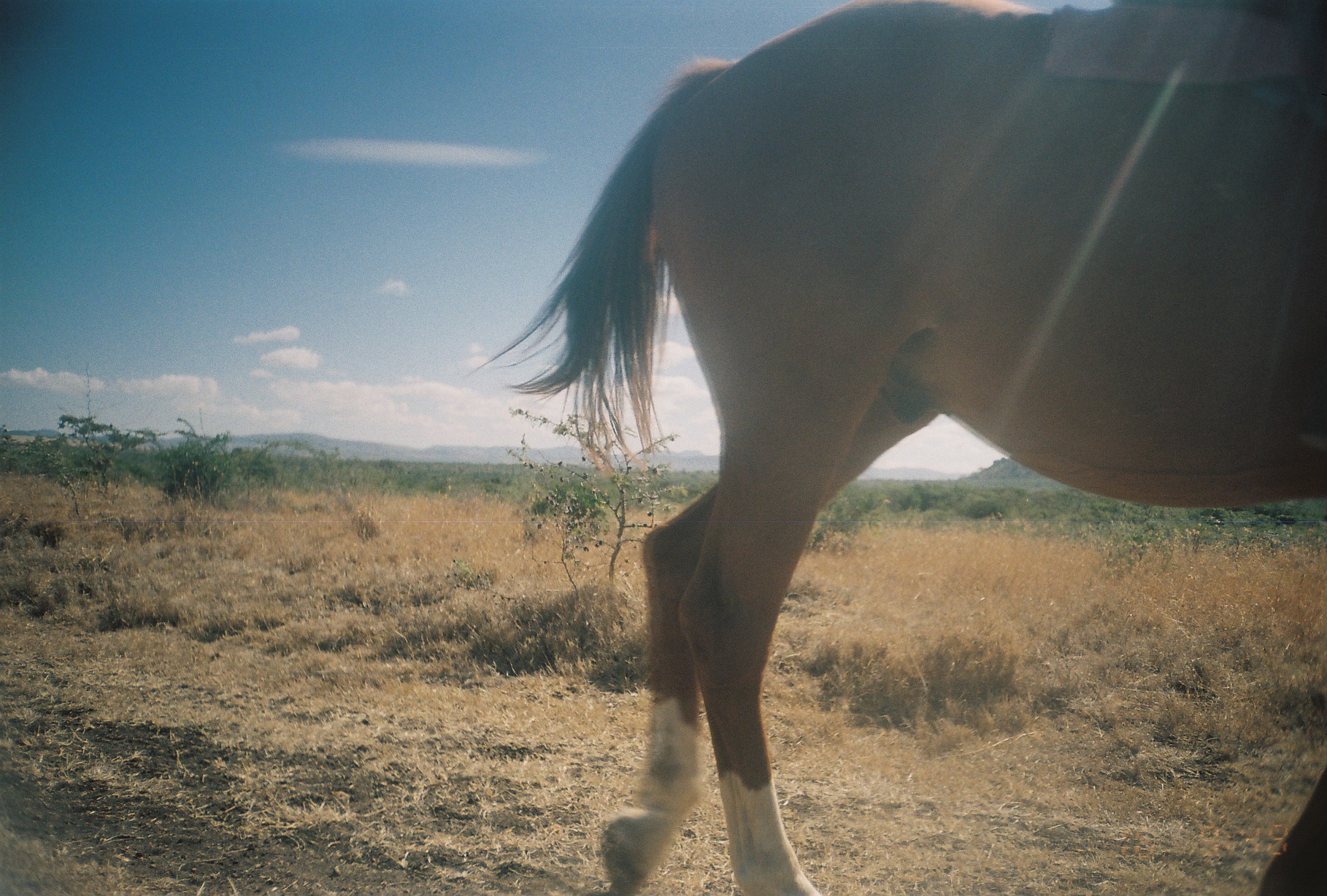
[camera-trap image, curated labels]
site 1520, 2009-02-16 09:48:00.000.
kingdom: Animalia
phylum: Chordata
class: Mammalia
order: Perissodactyla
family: Equidae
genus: Equus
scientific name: Equus ferus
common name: wild horse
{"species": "Equus ferus (wild horse)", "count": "1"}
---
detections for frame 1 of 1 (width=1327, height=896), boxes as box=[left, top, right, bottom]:
equus ferus: box=[467, 0, 1327, 896]